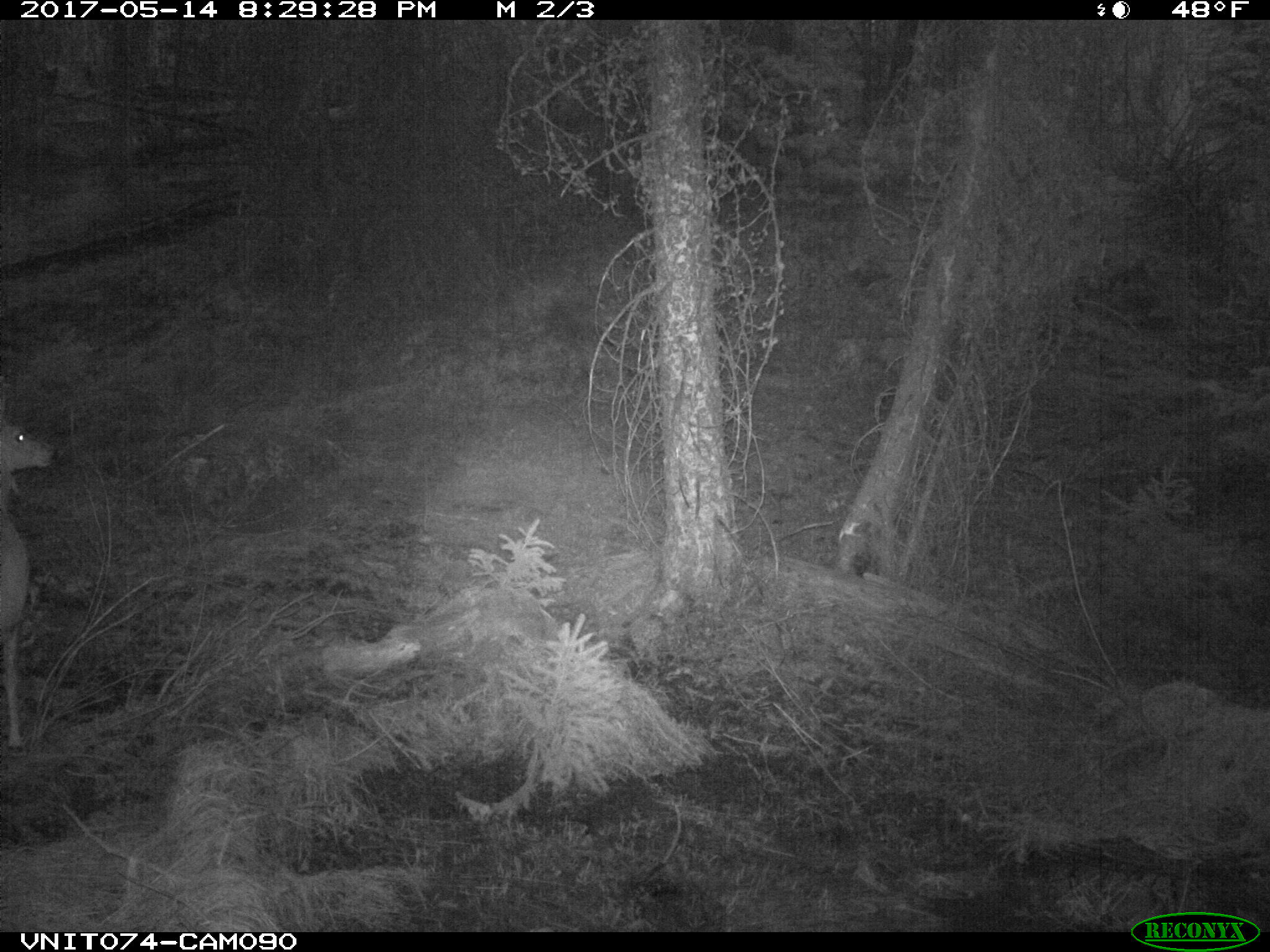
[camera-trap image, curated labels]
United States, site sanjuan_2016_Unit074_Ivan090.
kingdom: Animalia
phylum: Chordata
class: Mammalia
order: Artiodactyla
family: Cervidae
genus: Odocoileus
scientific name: Odocoileus hemionus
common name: mule deer